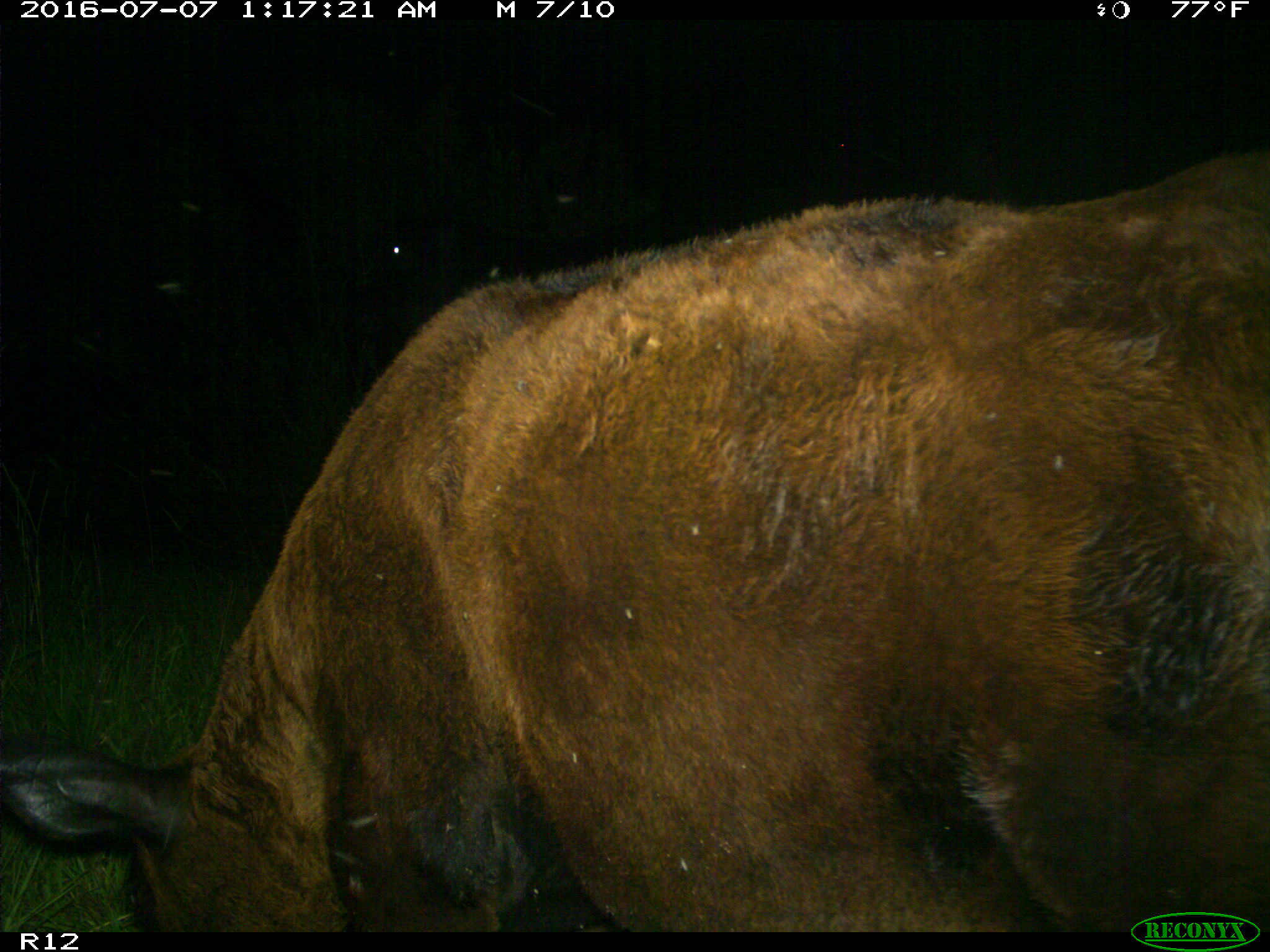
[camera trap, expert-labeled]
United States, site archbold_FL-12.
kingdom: Animalia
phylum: Chordata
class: Mammalia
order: Artiodactyla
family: Bovidae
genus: Bos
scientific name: Bos taurus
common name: domestic cow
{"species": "Bos taurus (domestic cow)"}